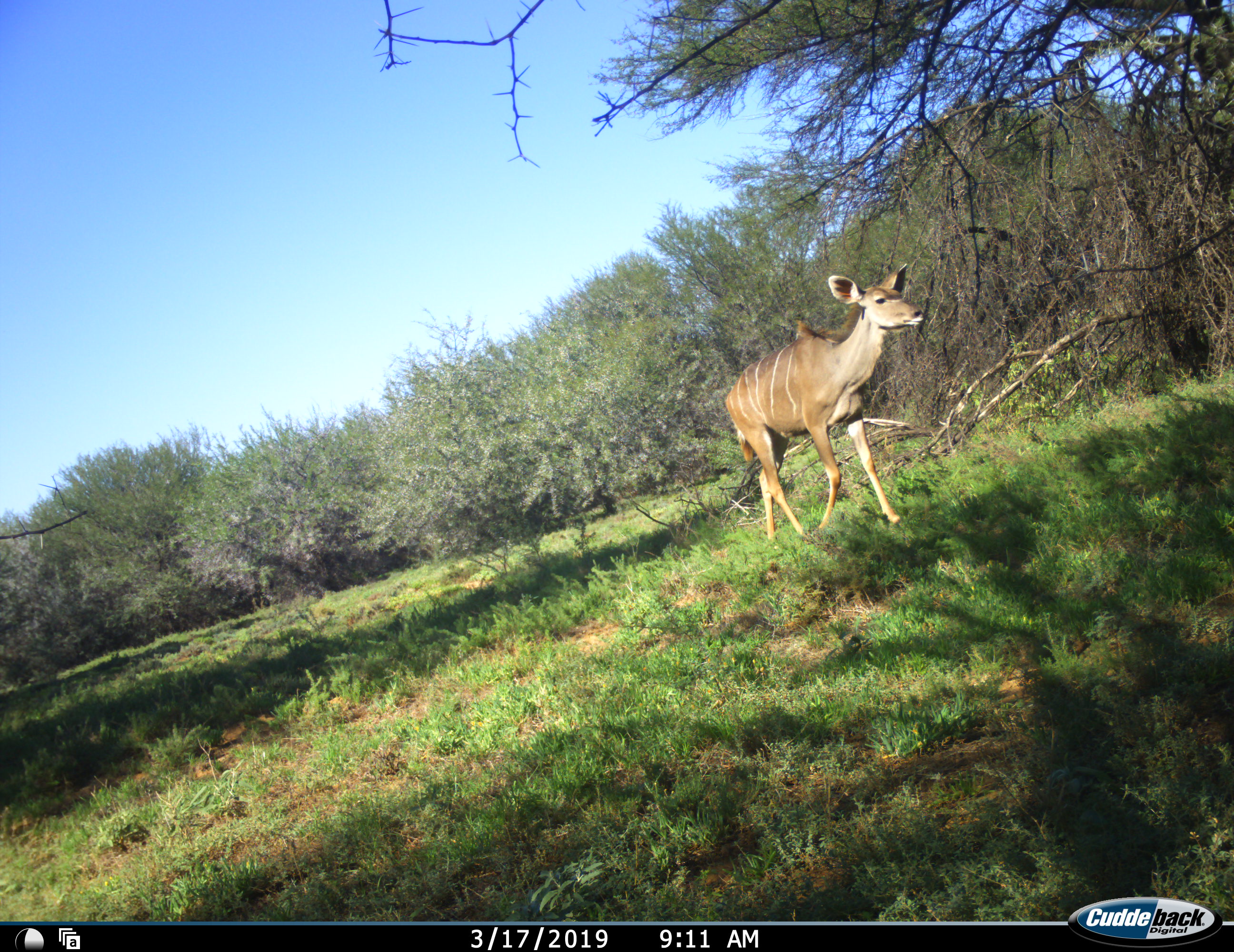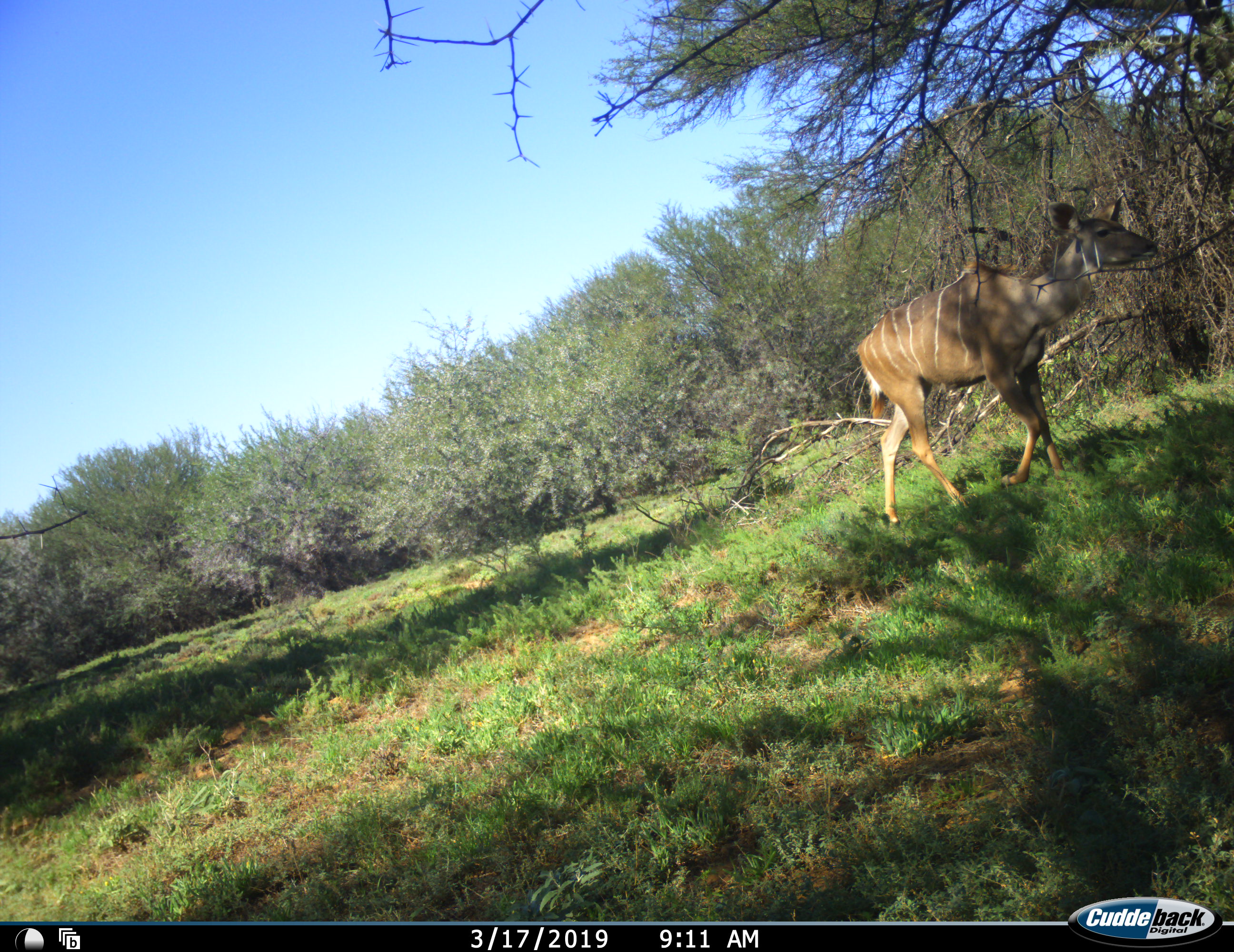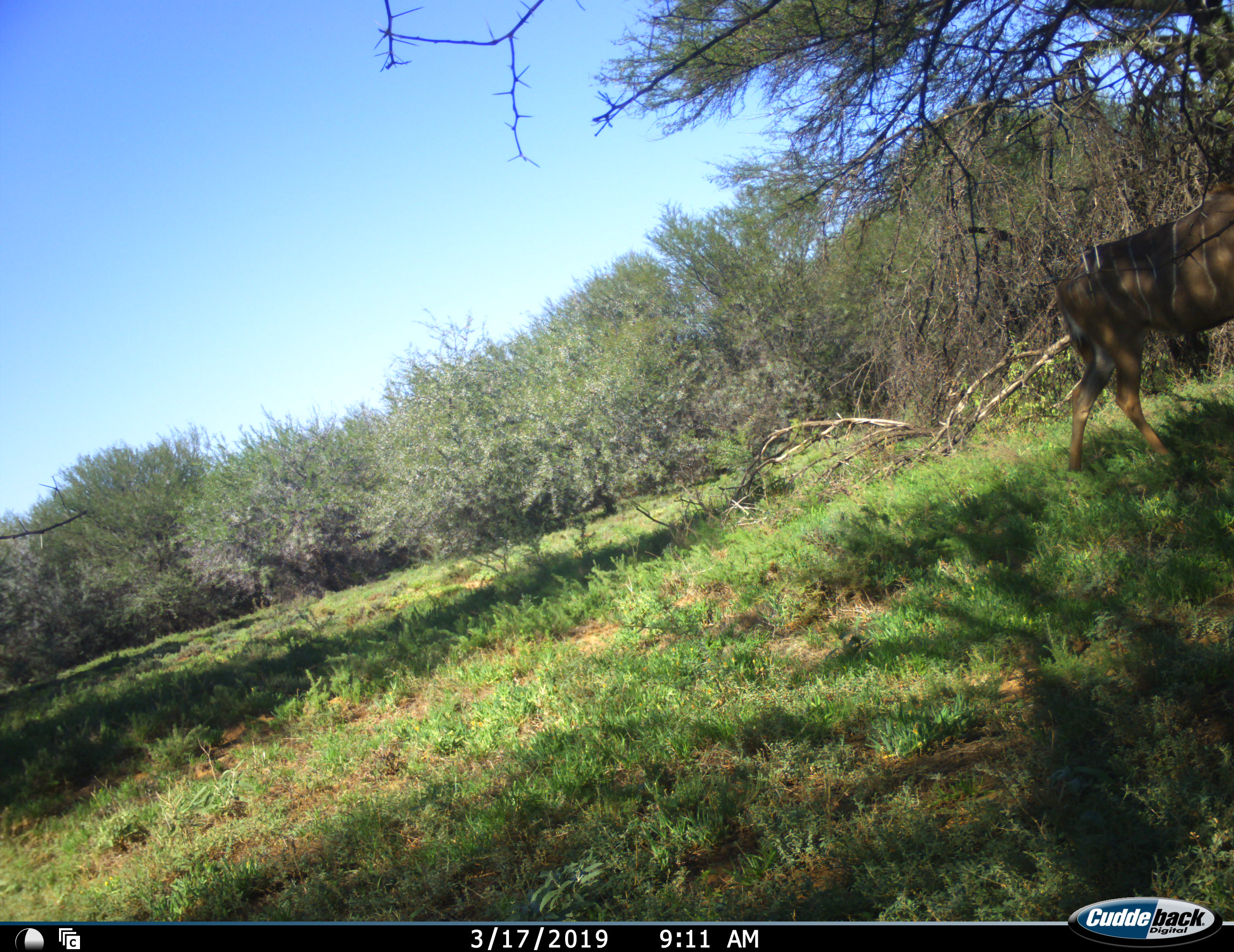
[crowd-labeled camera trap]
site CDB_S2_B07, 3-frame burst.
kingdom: Animalia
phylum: Chordata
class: Mammalia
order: Artiodactyla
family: Bovidae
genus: Tragelaphus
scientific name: Tragelaphus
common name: kudu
Kudu (Tragelaphus), count 1. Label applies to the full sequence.